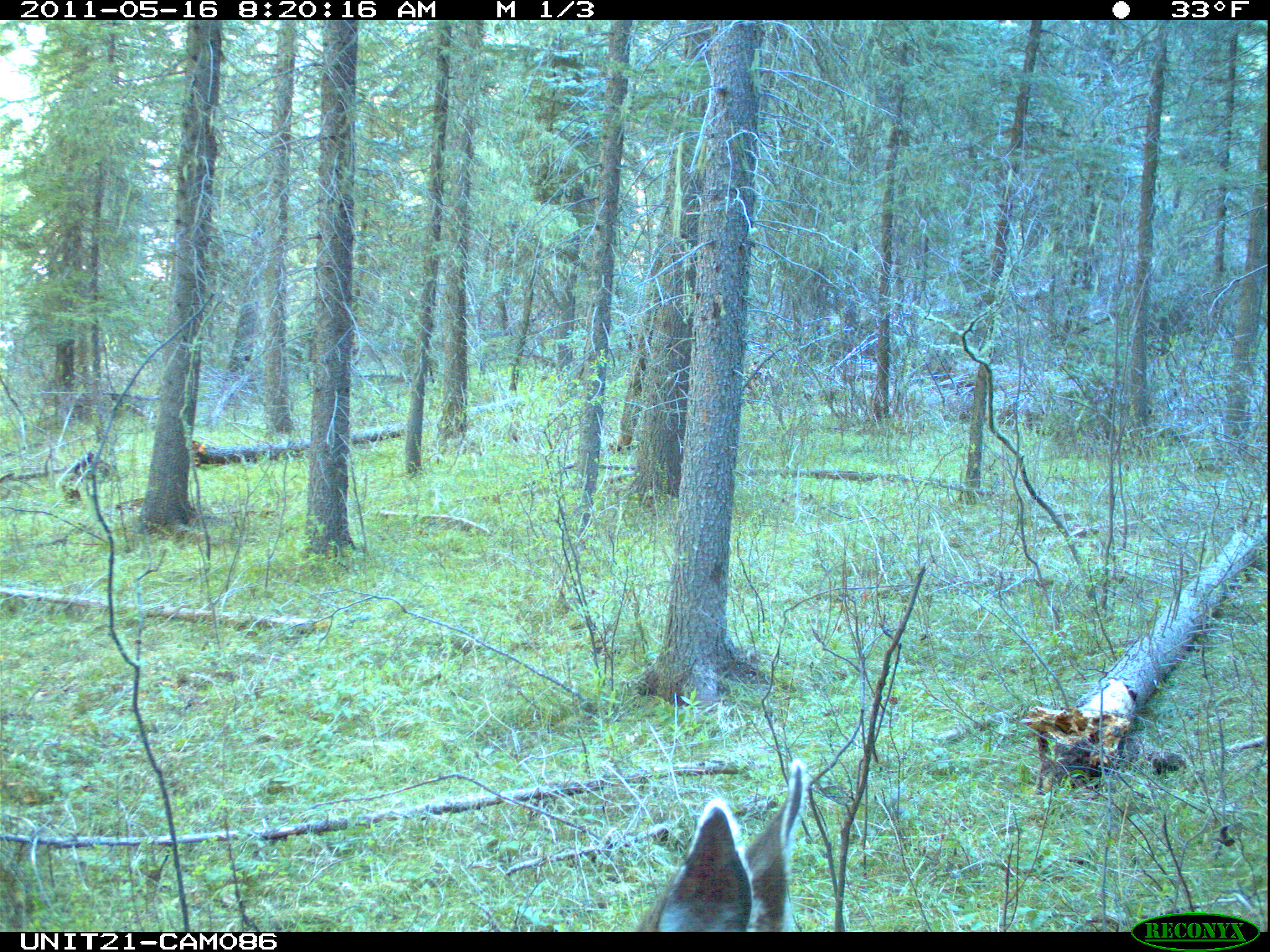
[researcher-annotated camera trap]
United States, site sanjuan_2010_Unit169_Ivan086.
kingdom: Animalia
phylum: Chordata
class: Mammalia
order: Artiodactyla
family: Cervidae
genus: Odocoileus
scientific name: Odocoileus hemionus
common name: mule deer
Odocoileus hemionus (mule deer).